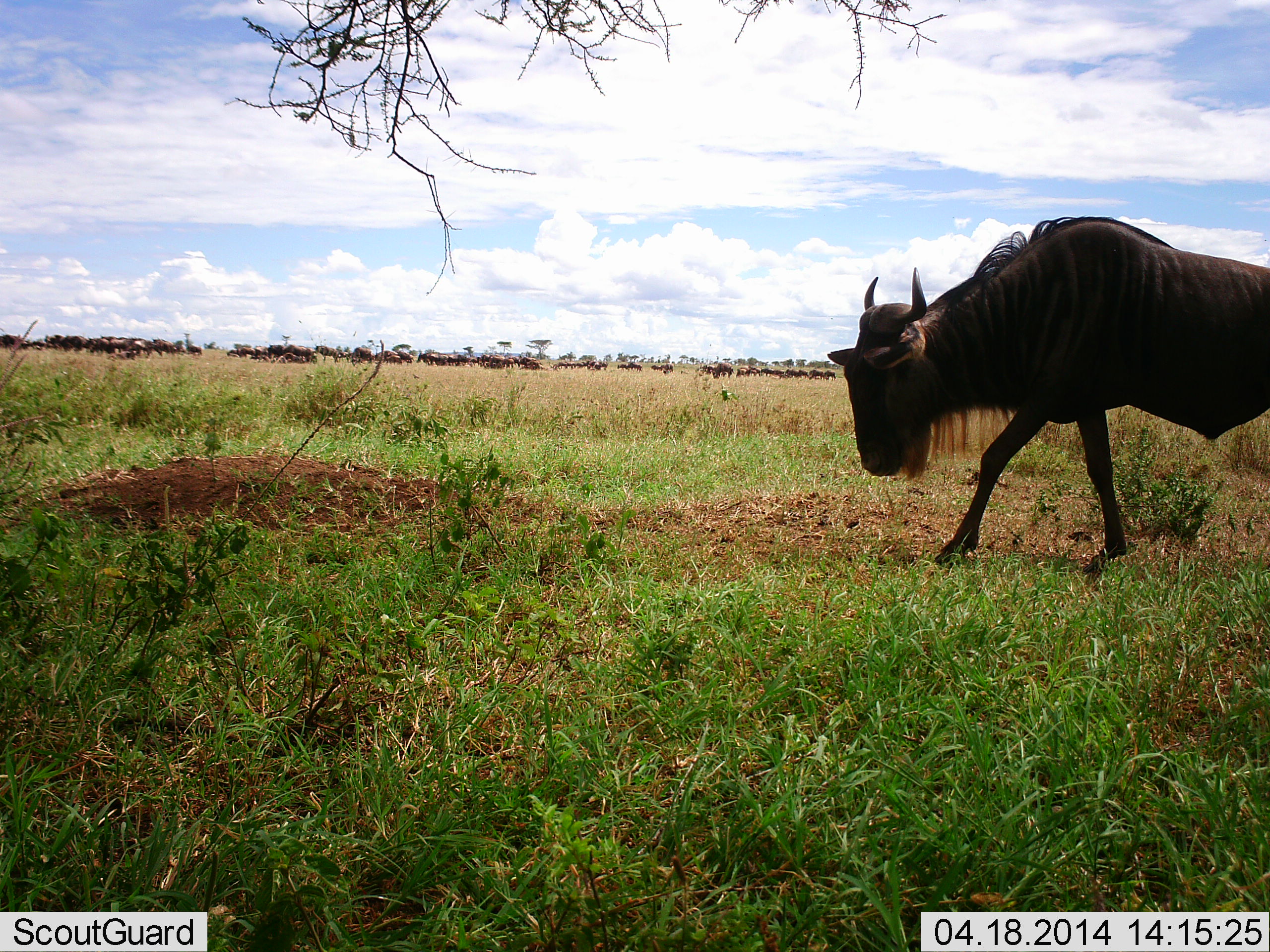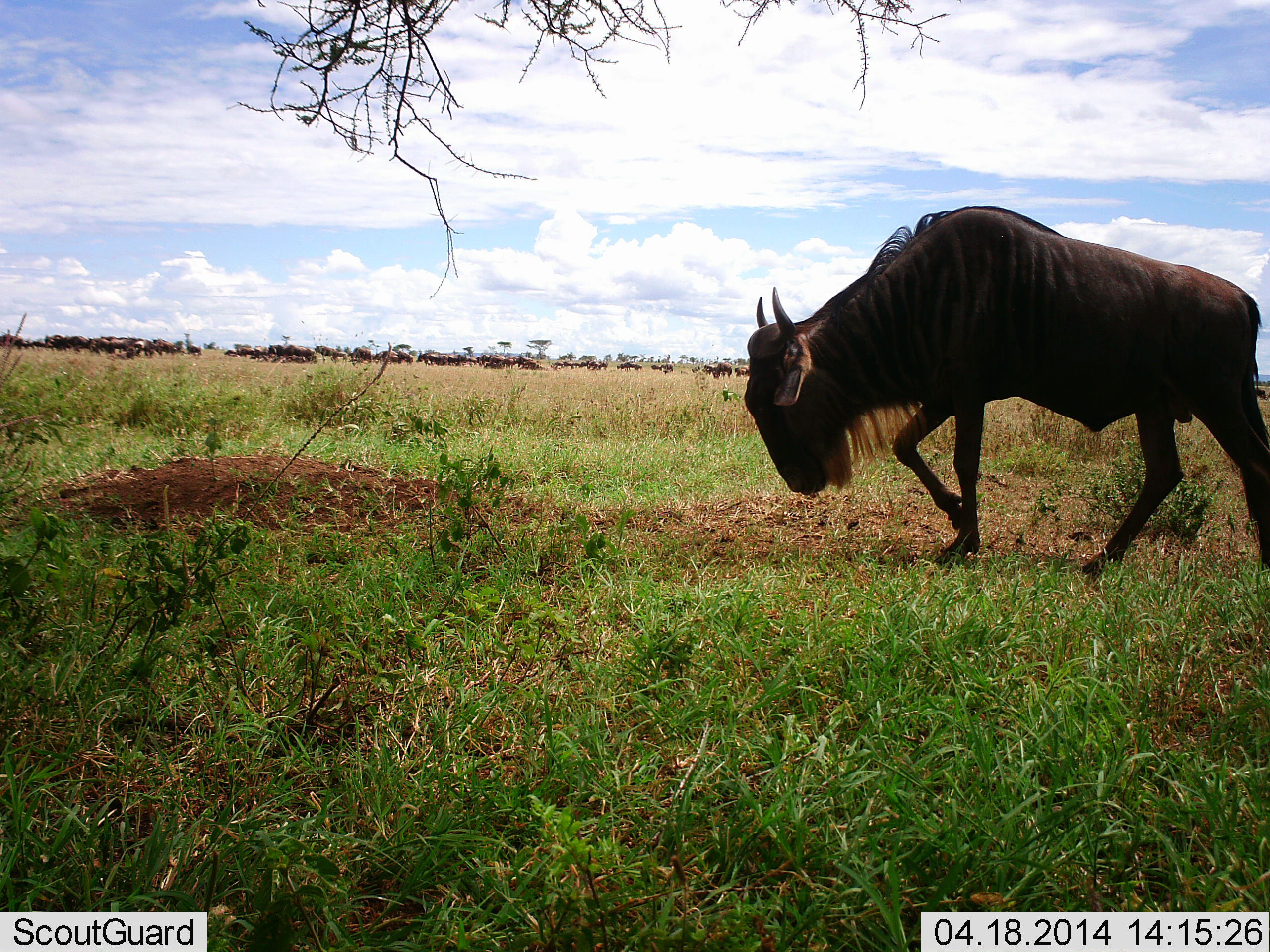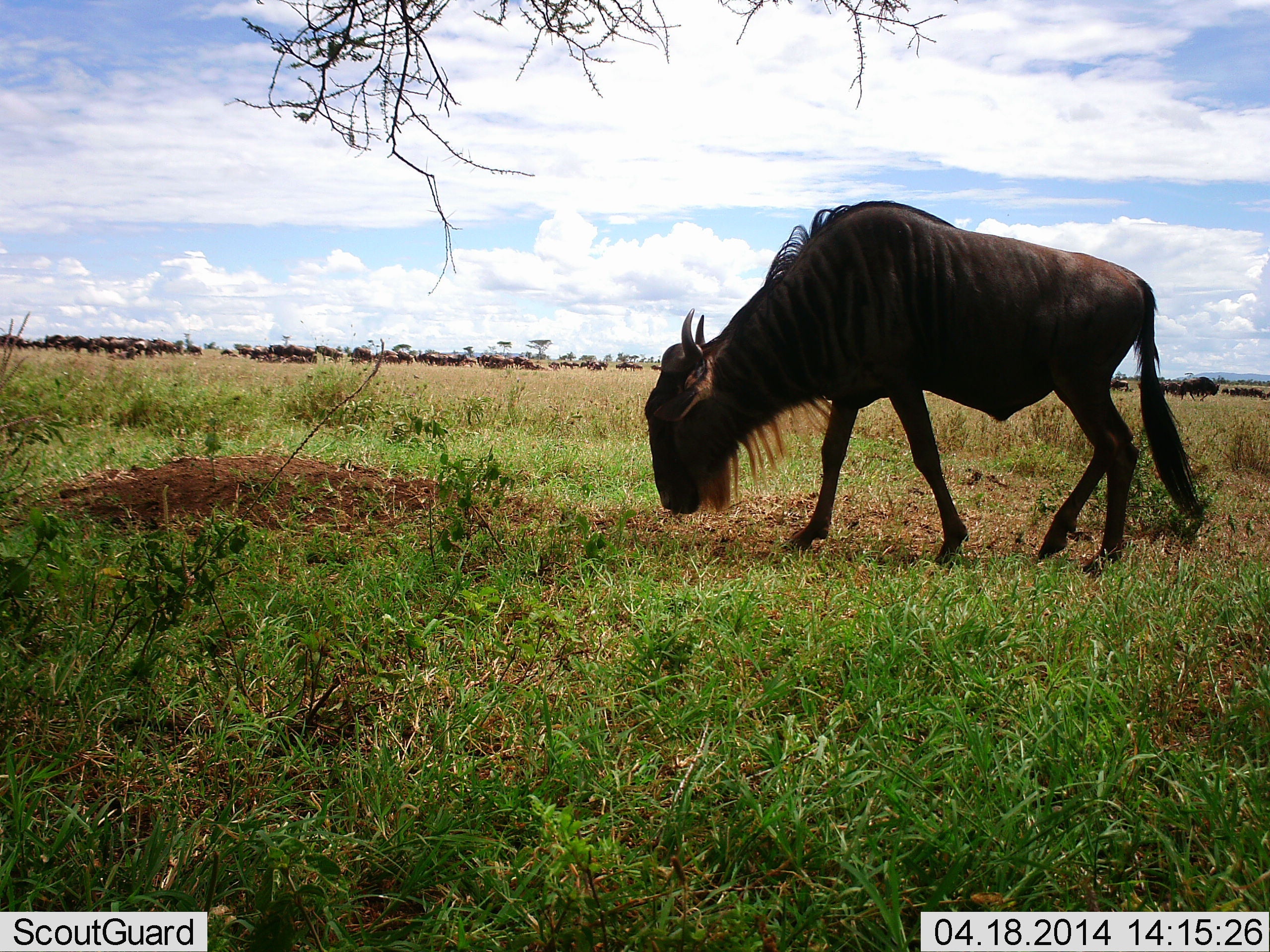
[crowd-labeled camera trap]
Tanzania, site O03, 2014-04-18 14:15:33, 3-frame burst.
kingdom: Animalia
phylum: Chordata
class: Mammalia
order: Artiodactyla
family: Bovidae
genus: Connochaetes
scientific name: Connochaetes taurinus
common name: blue wildebeest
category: wildebeest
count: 1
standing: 27%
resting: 0%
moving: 91%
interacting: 0%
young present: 0%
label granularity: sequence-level